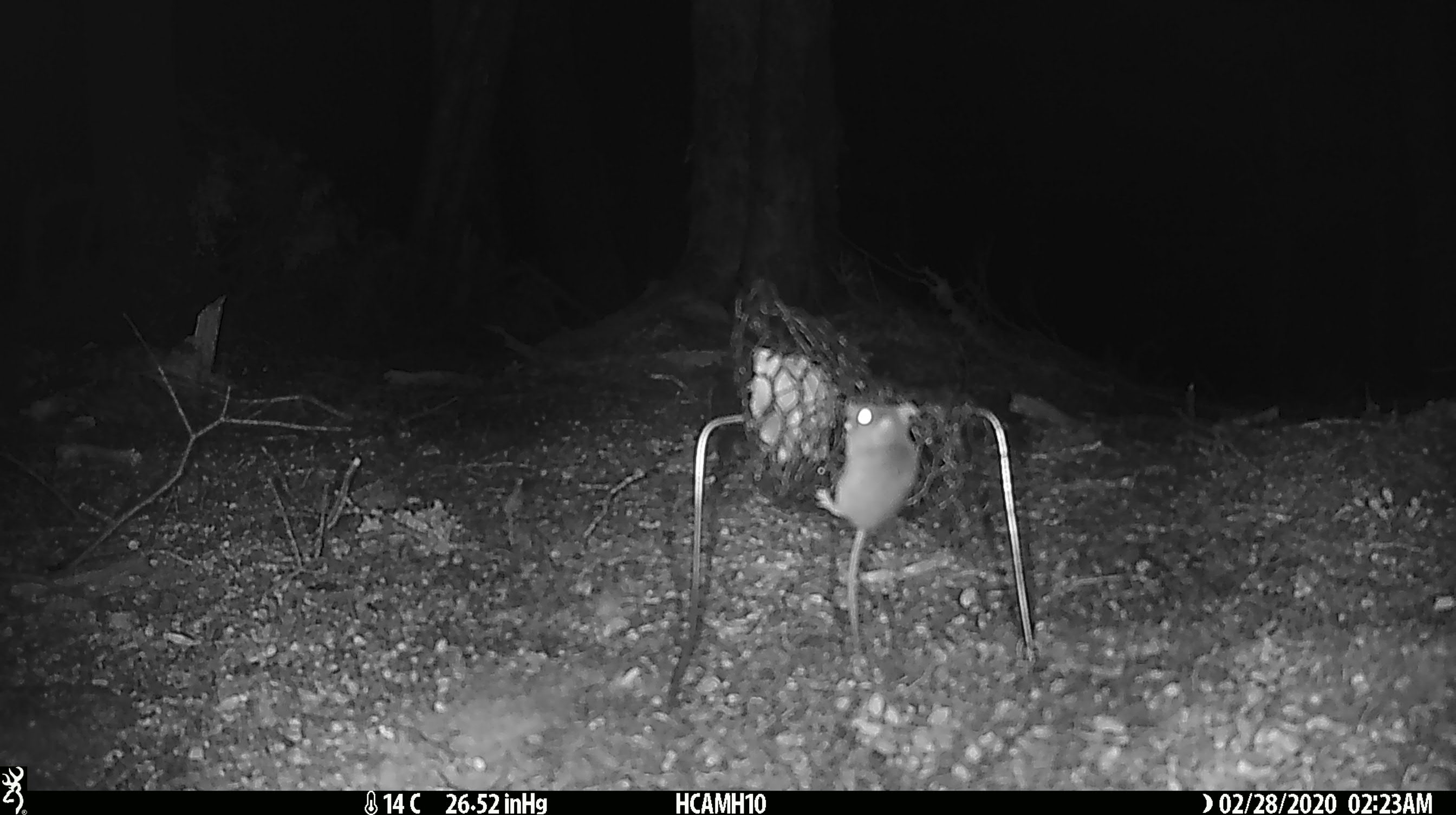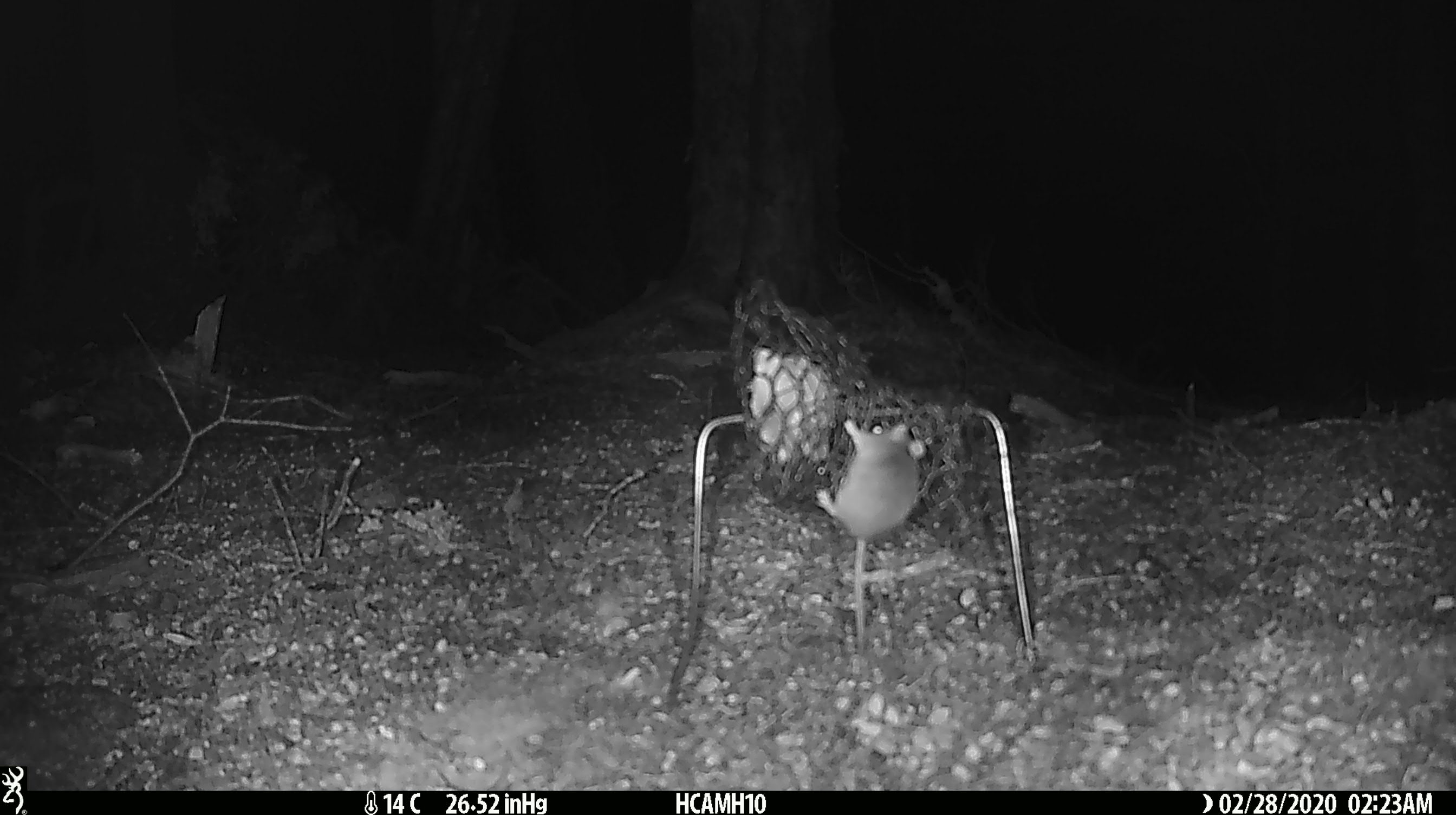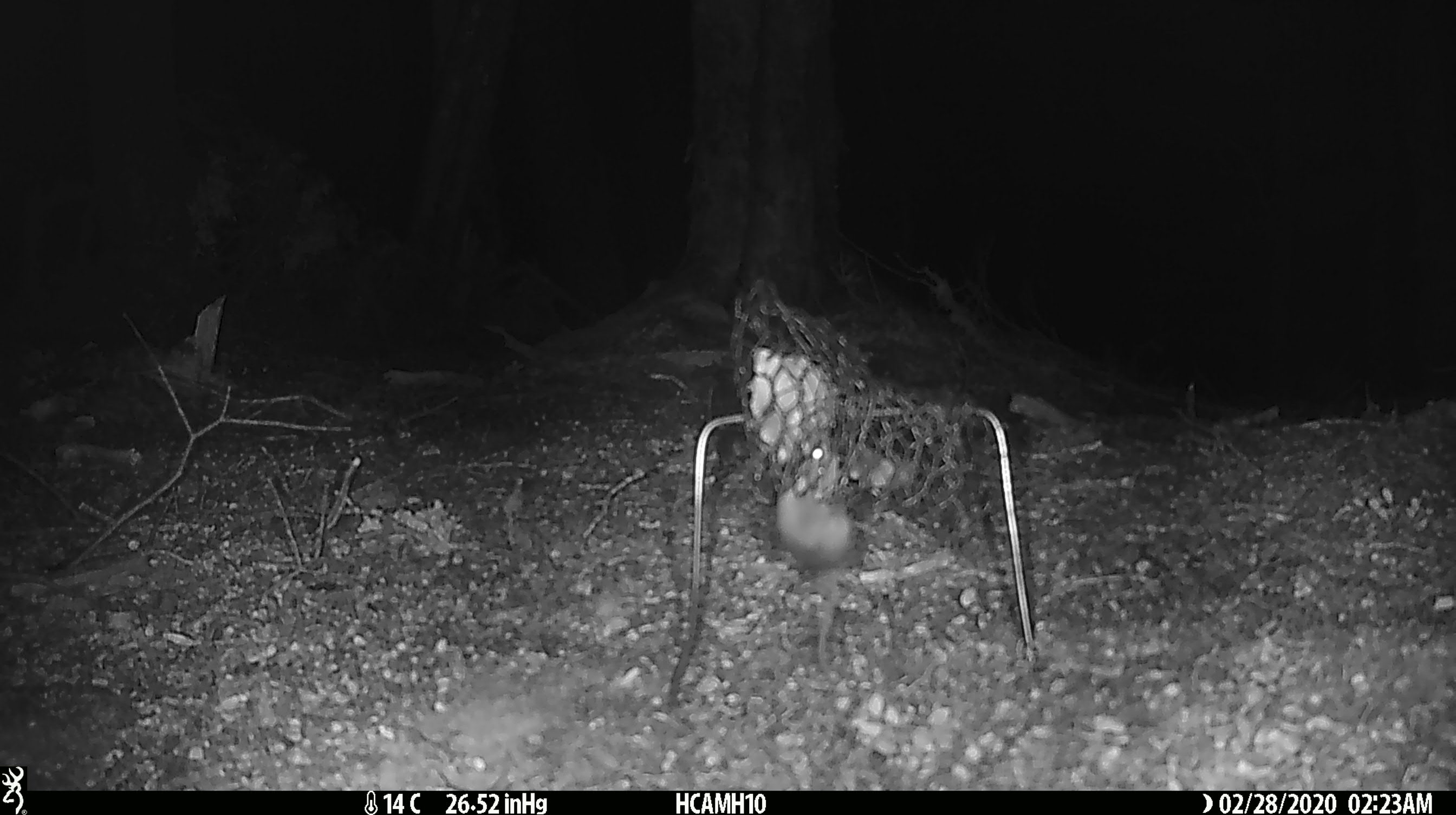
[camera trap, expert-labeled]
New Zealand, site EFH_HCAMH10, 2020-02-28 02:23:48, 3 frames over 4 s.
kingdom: Animalia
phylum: Chordata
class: Mammalia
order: Rodentia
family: Muridae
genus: Mus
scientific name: Mus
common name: mouse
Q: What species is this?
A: Mouse (Mus).